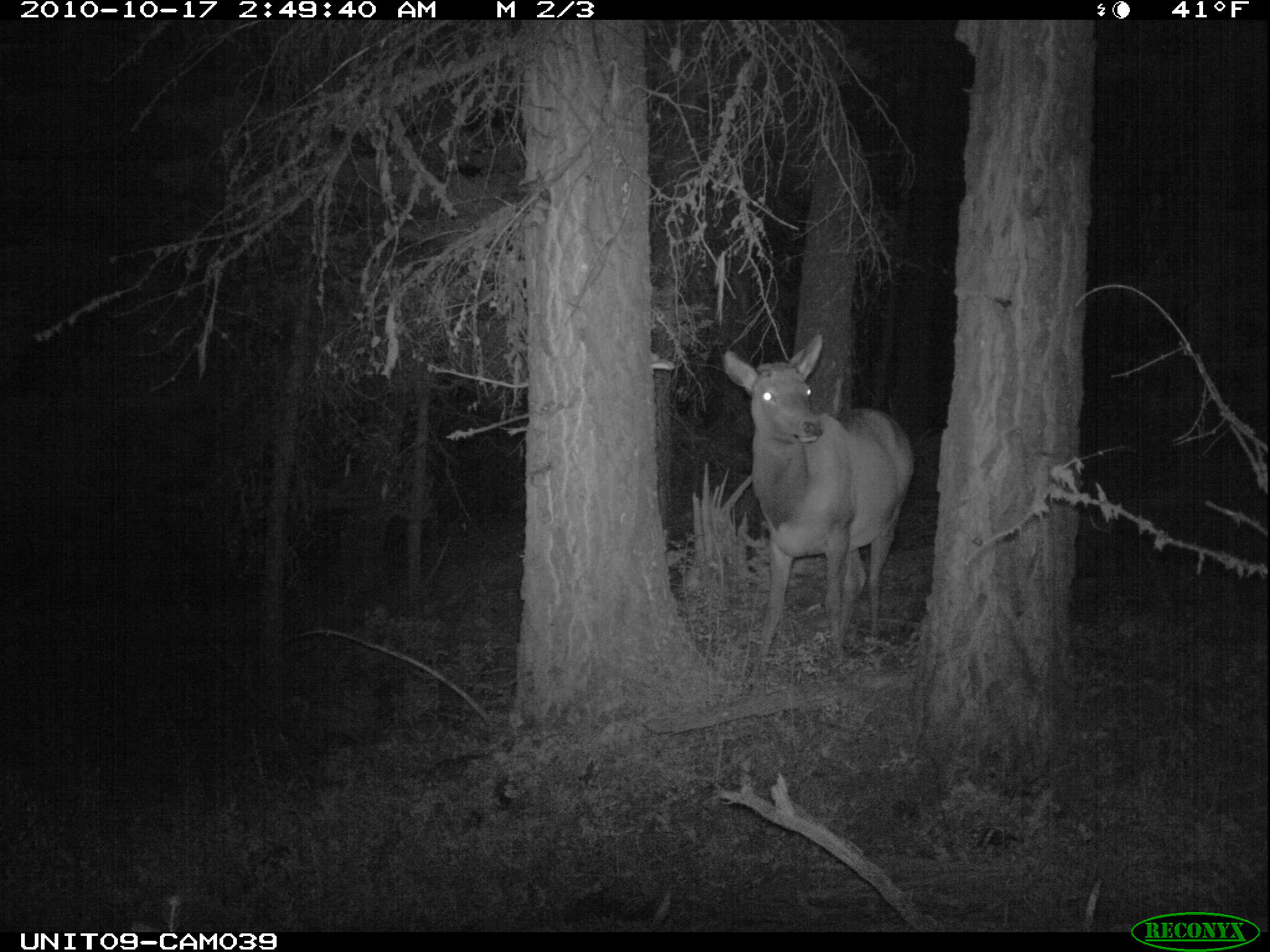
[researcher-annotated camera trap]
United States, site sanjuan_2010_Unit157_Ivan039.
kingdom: Animalia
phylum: Chordata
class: Mammalia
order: Artiodactyla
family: Cervidae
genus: Cervus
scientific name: Cervus elaphus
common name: red deer